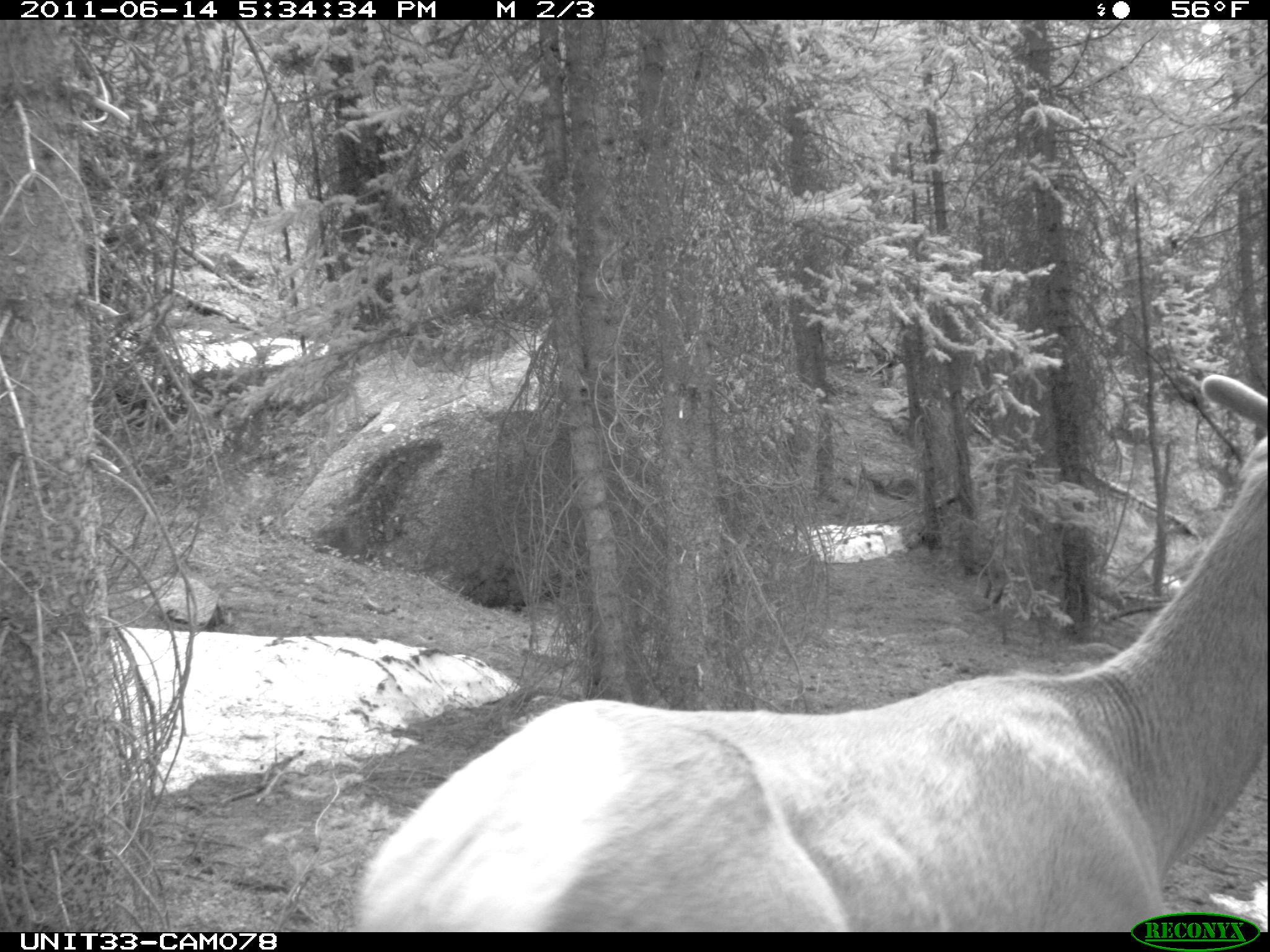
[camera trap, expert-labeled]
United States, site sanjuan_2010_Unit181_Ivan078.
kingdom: Animalia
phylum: Chordata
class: Mammalia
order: Artiodactyla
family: Cervidae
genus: Cervus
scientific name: Cervus elaphus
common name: red deer